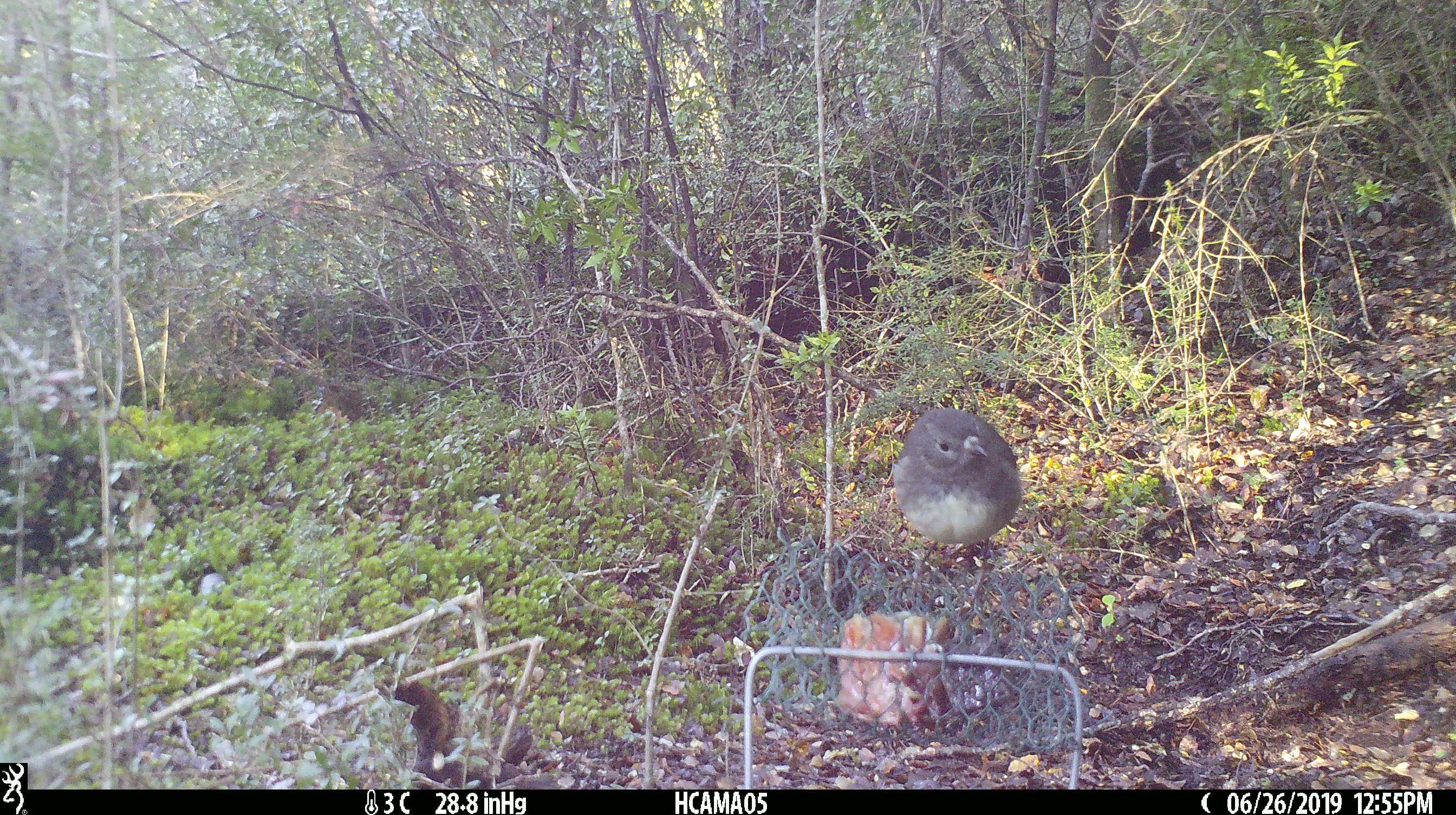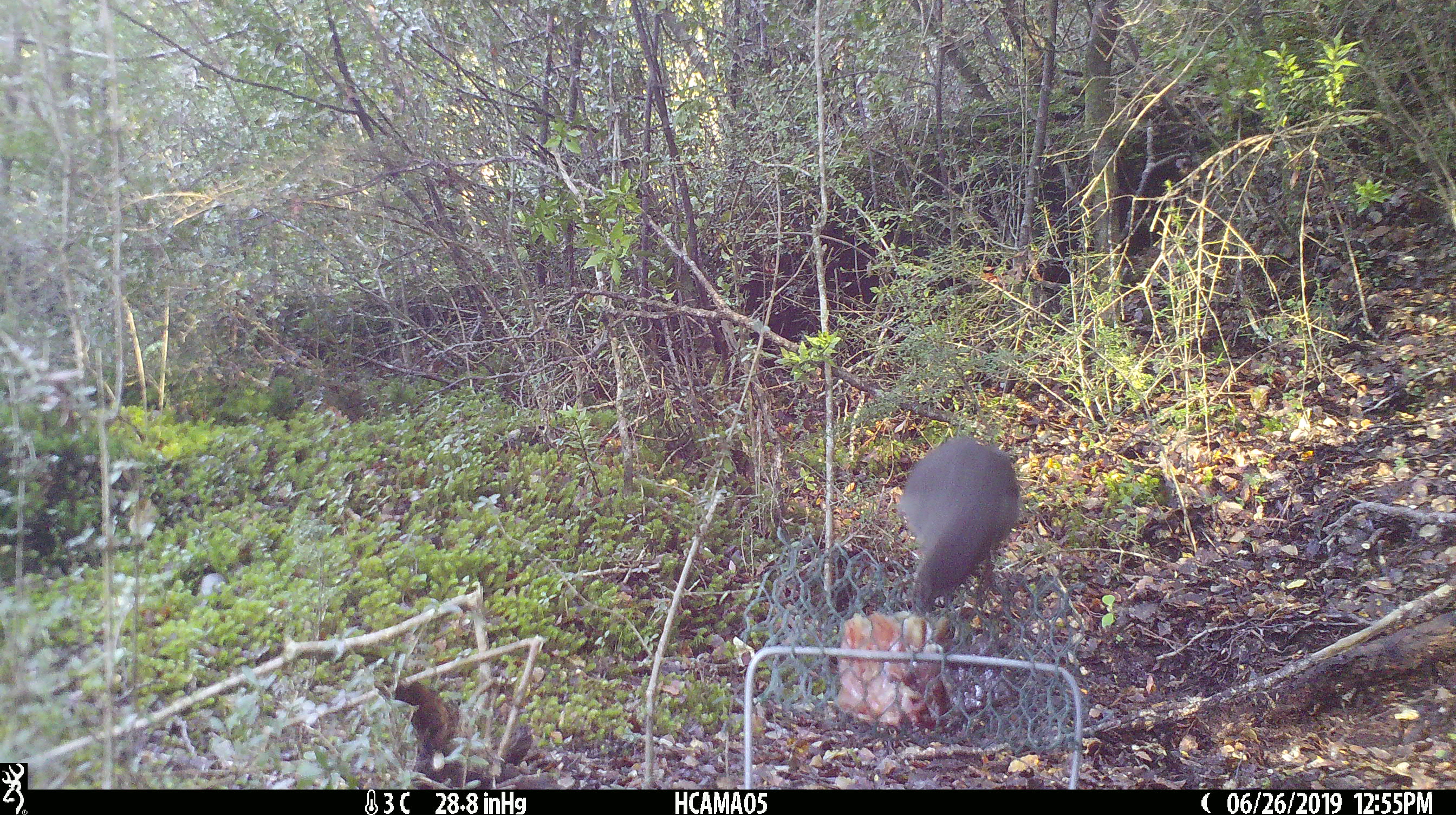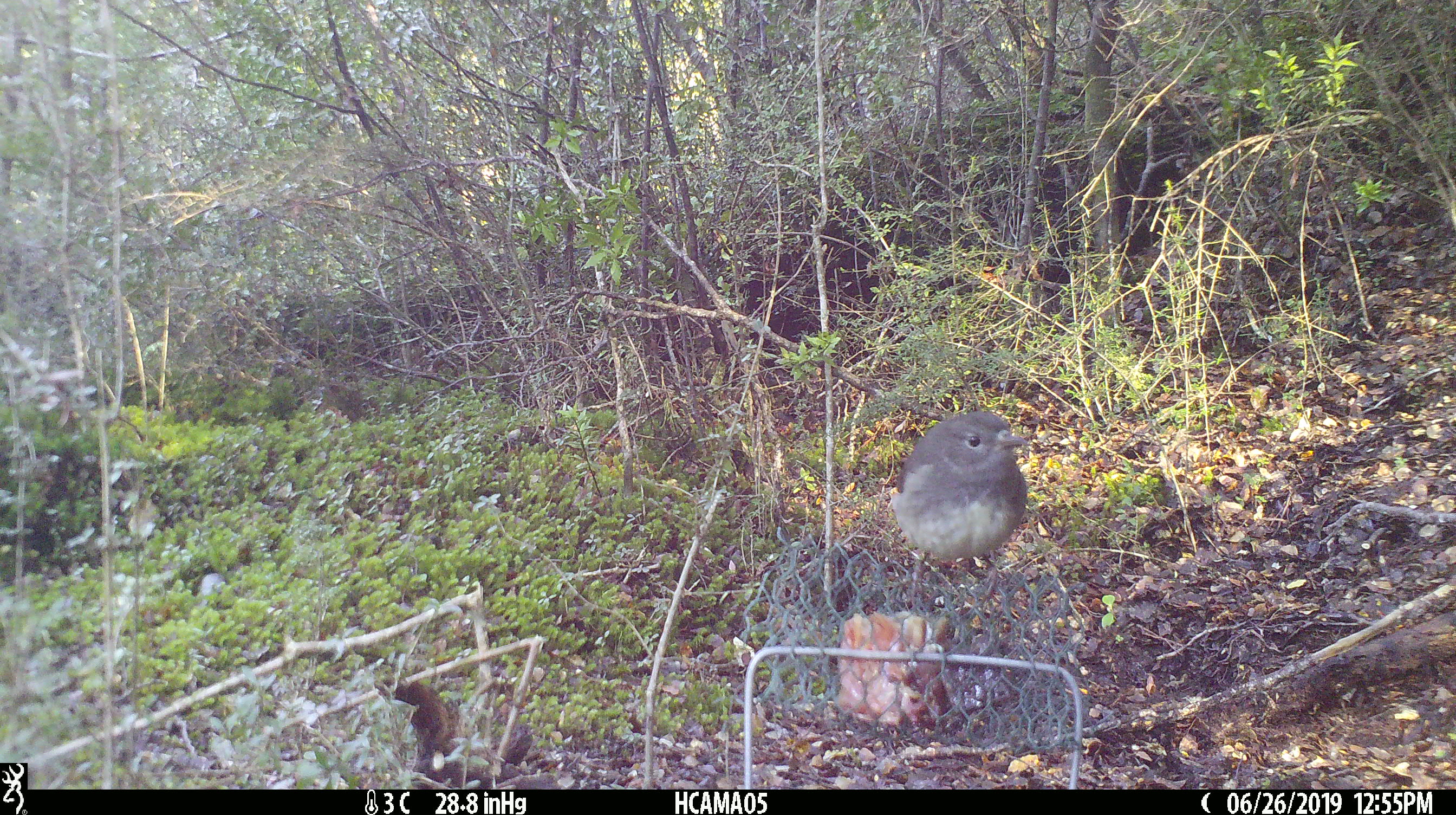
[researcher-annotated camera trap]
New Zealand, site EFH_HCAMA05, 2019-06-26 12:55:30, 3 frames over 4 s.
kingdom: Animalia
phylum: Chordata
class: Aves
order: Passeriformes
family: Petroicidae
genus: Petroica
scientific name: Petroica australis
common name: new zealand robin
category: robin